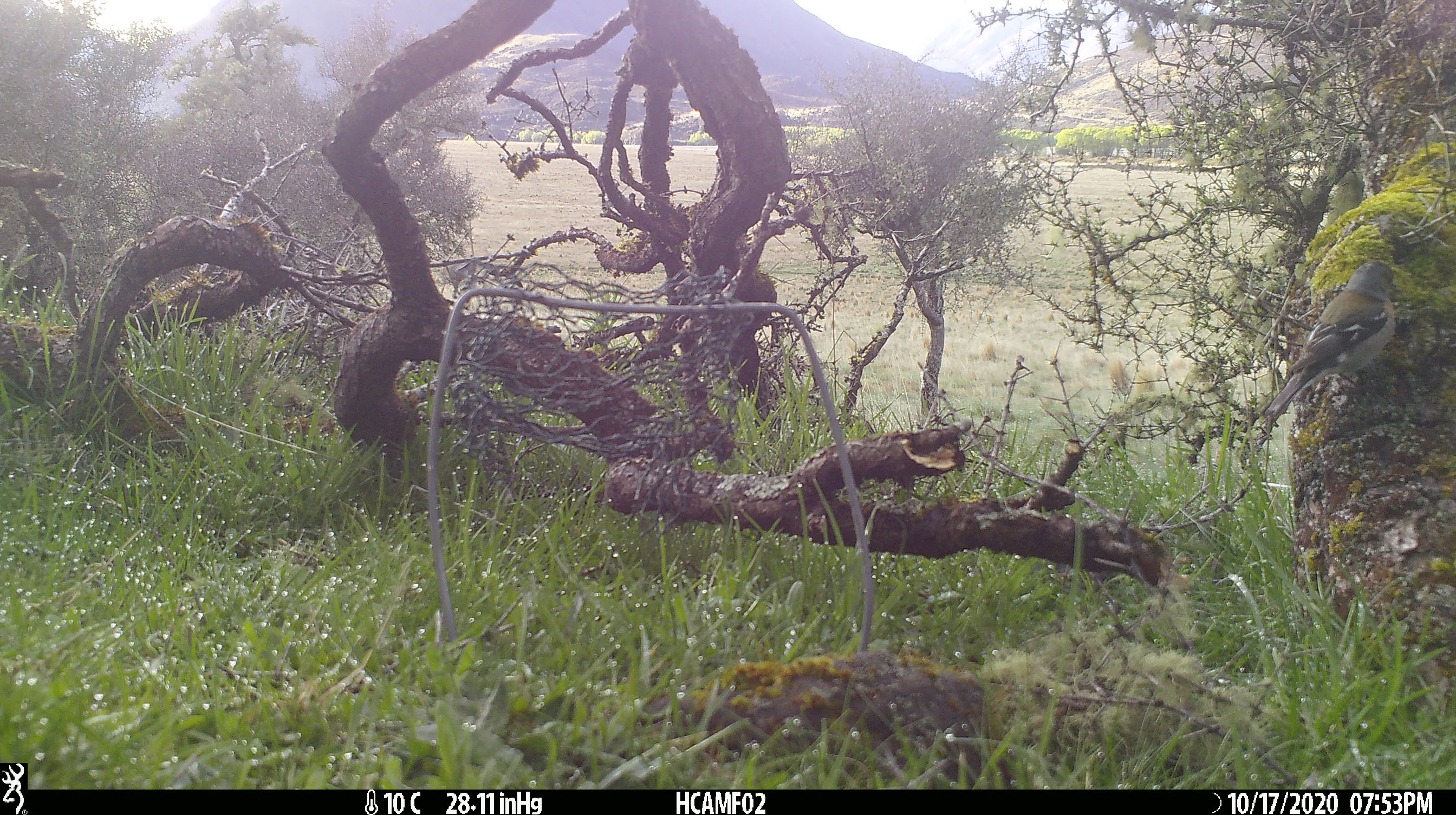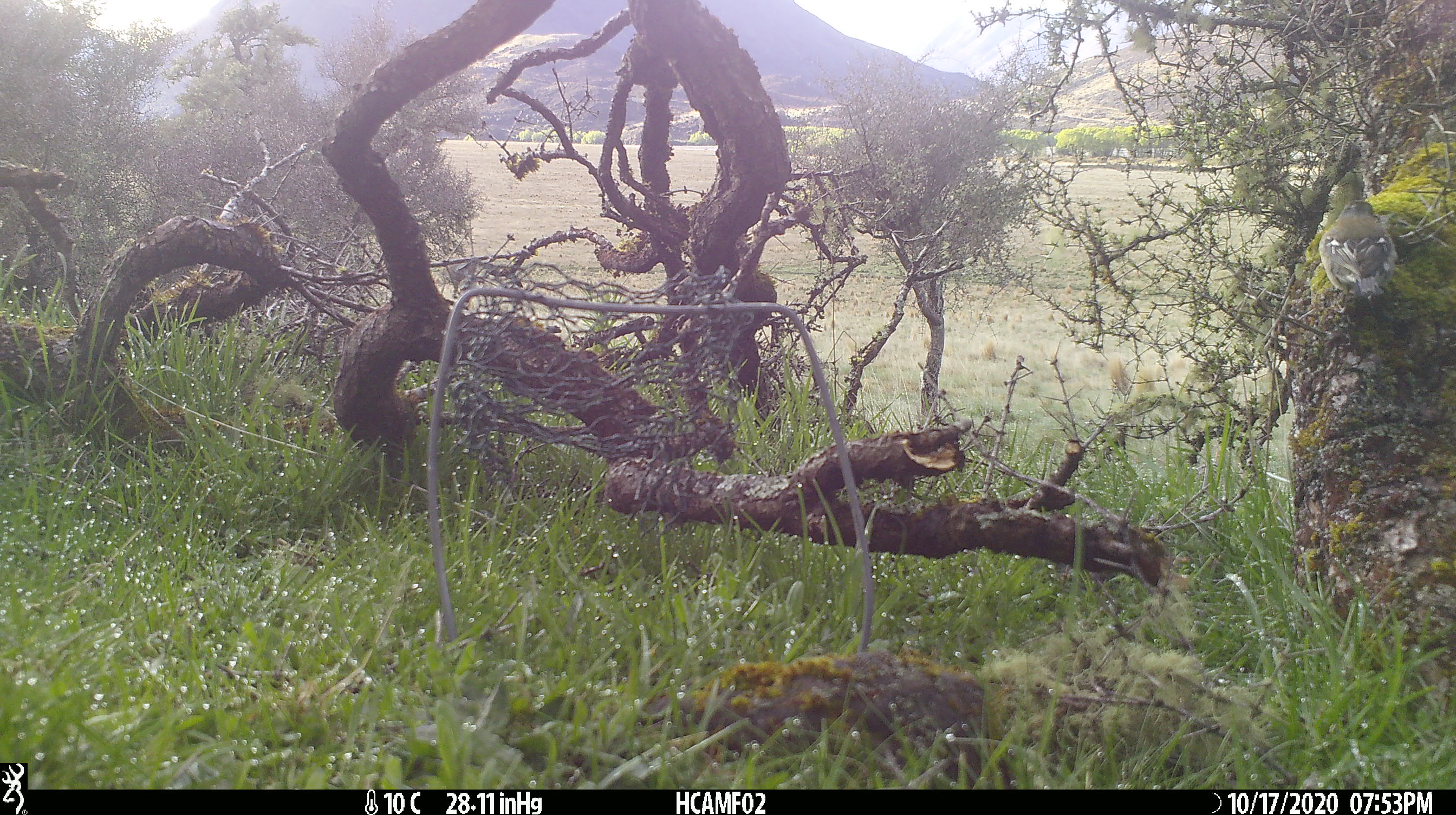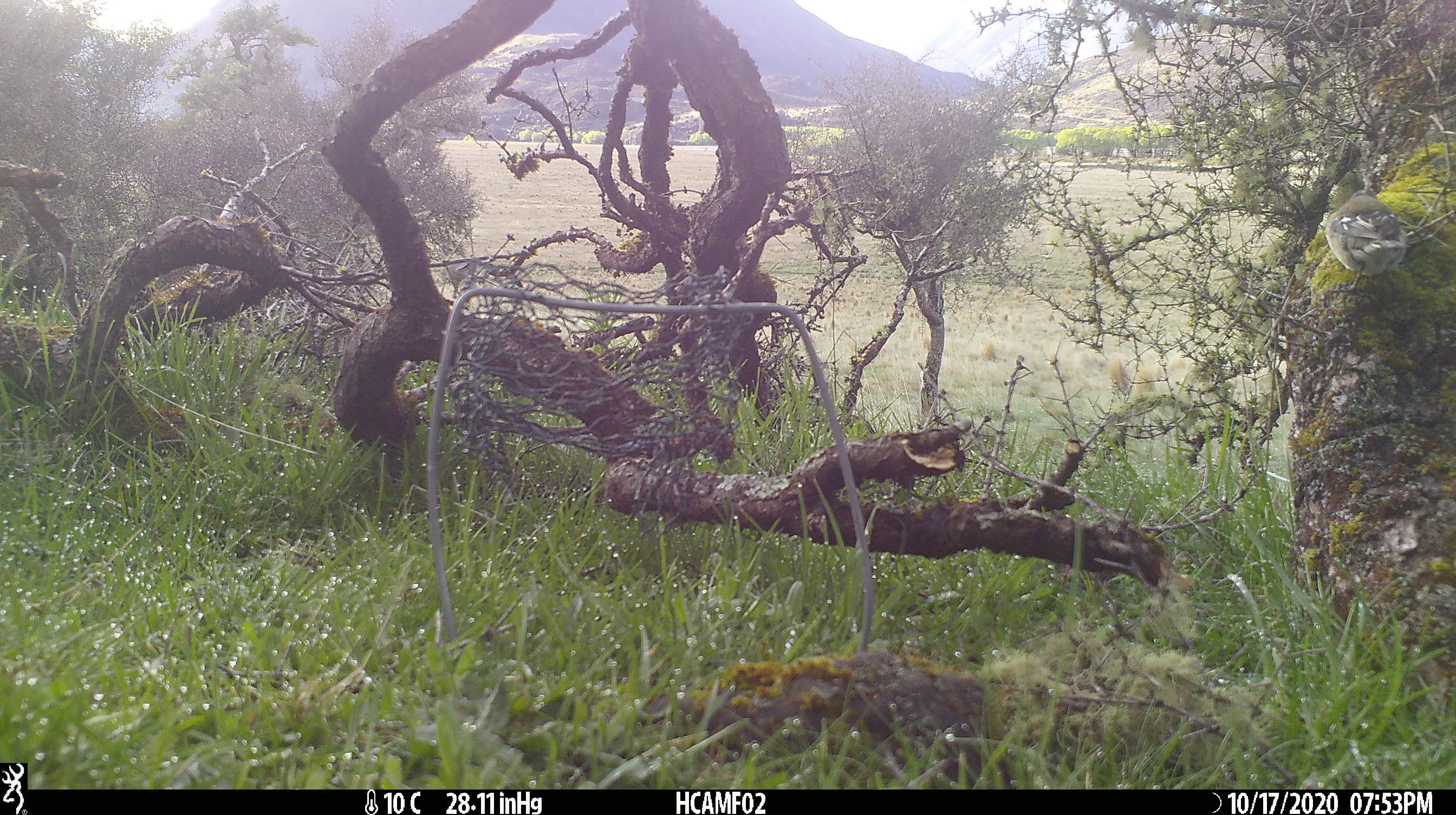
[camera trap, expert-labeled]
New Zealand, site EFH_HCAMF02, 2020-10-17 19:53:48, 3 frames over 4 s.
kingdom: Animalia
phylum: Chordata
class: Aves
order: Passeriformes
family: Fringillidae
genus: Fringilla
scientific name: Fringilla coelebs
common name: common chaffinch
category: chaffinch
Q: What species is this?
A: Chaffinch (common chaffinch) (Fringilla coelebs).